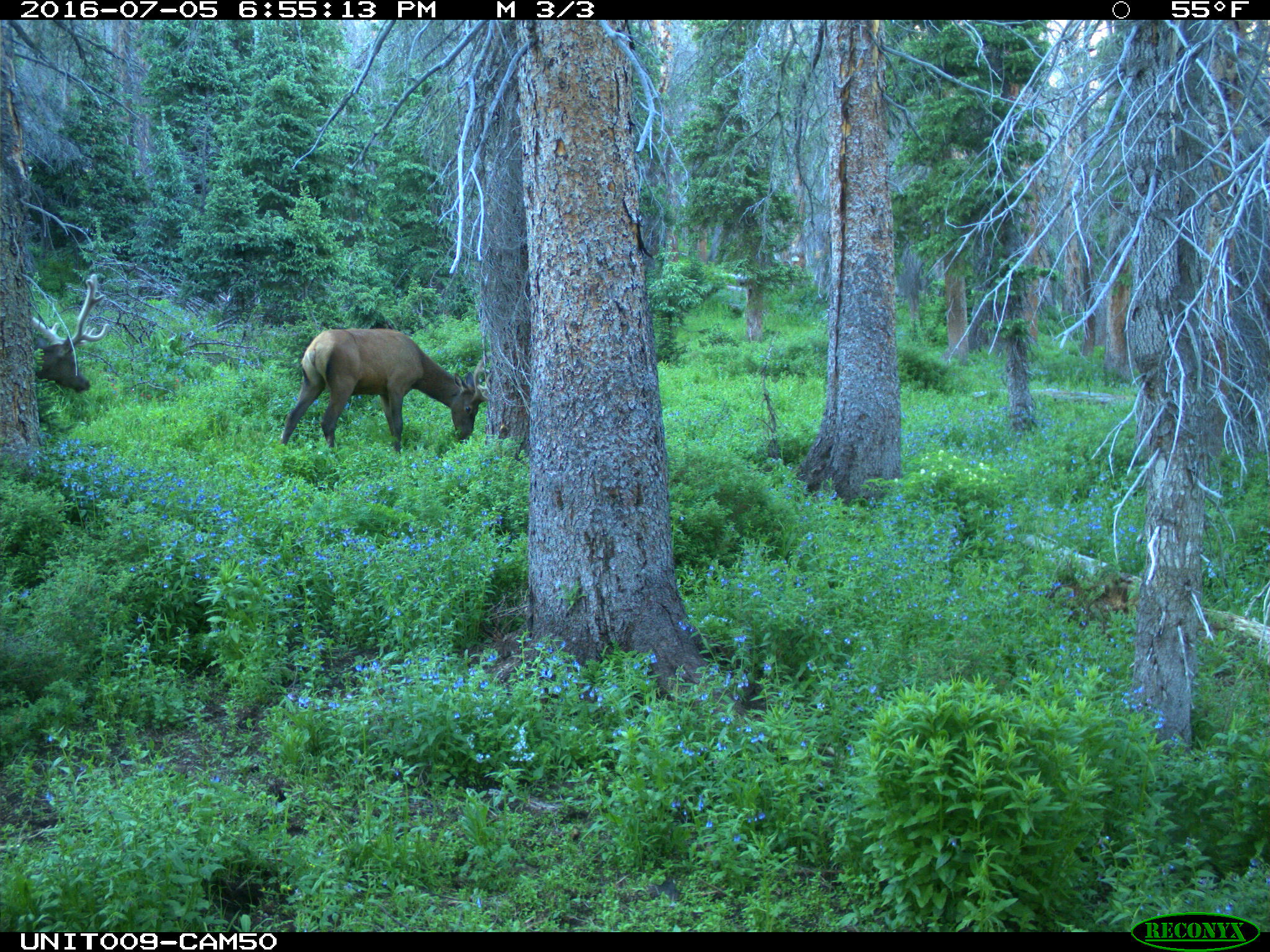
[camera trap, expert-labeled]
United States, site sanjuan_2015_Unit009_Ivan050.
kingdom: Animalia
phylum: Chordata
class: Mammalia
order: Artiodactyla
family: Cervidae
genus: Cervus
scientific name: Cervus elaphus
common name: red deer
Cervus elaphus (red deer).